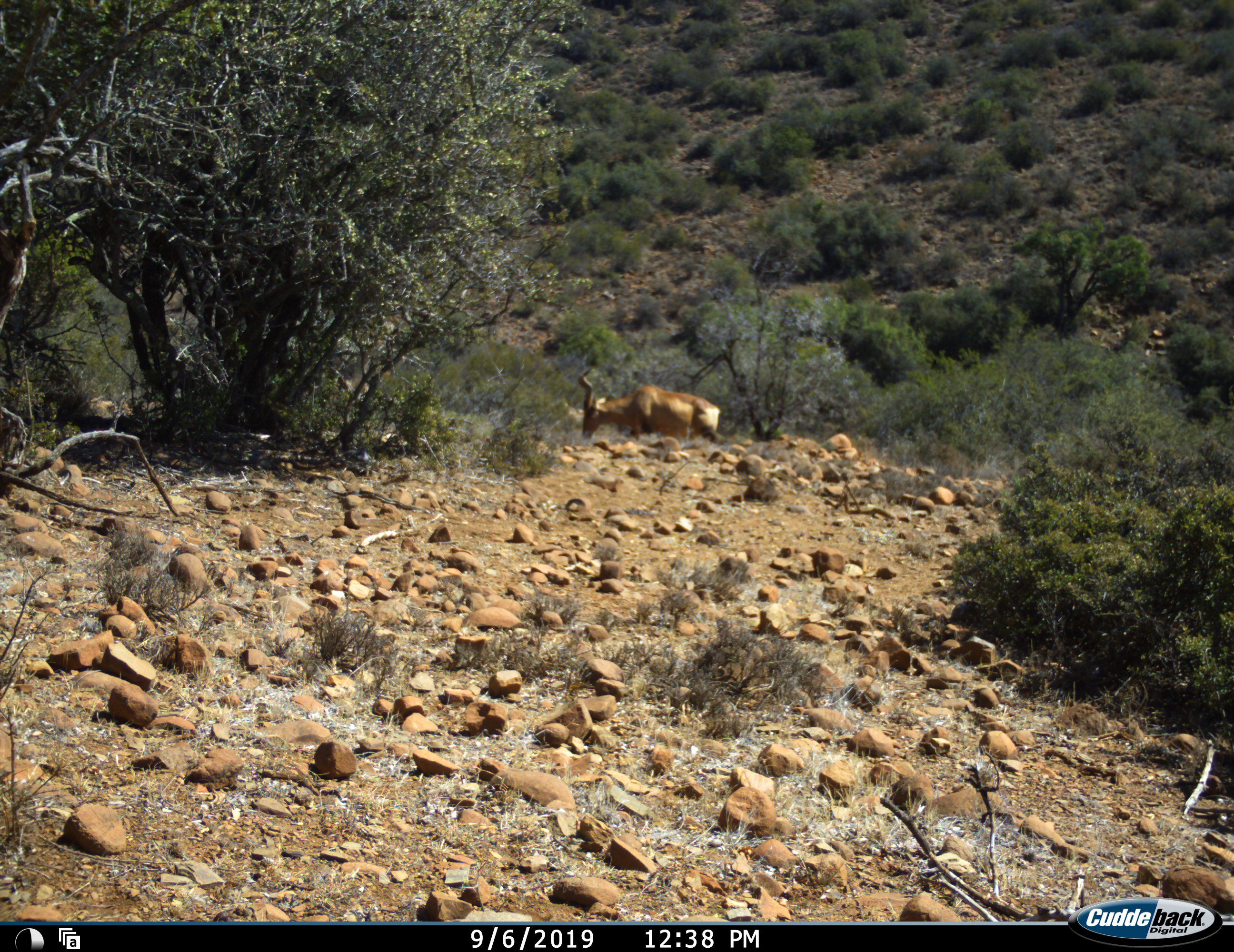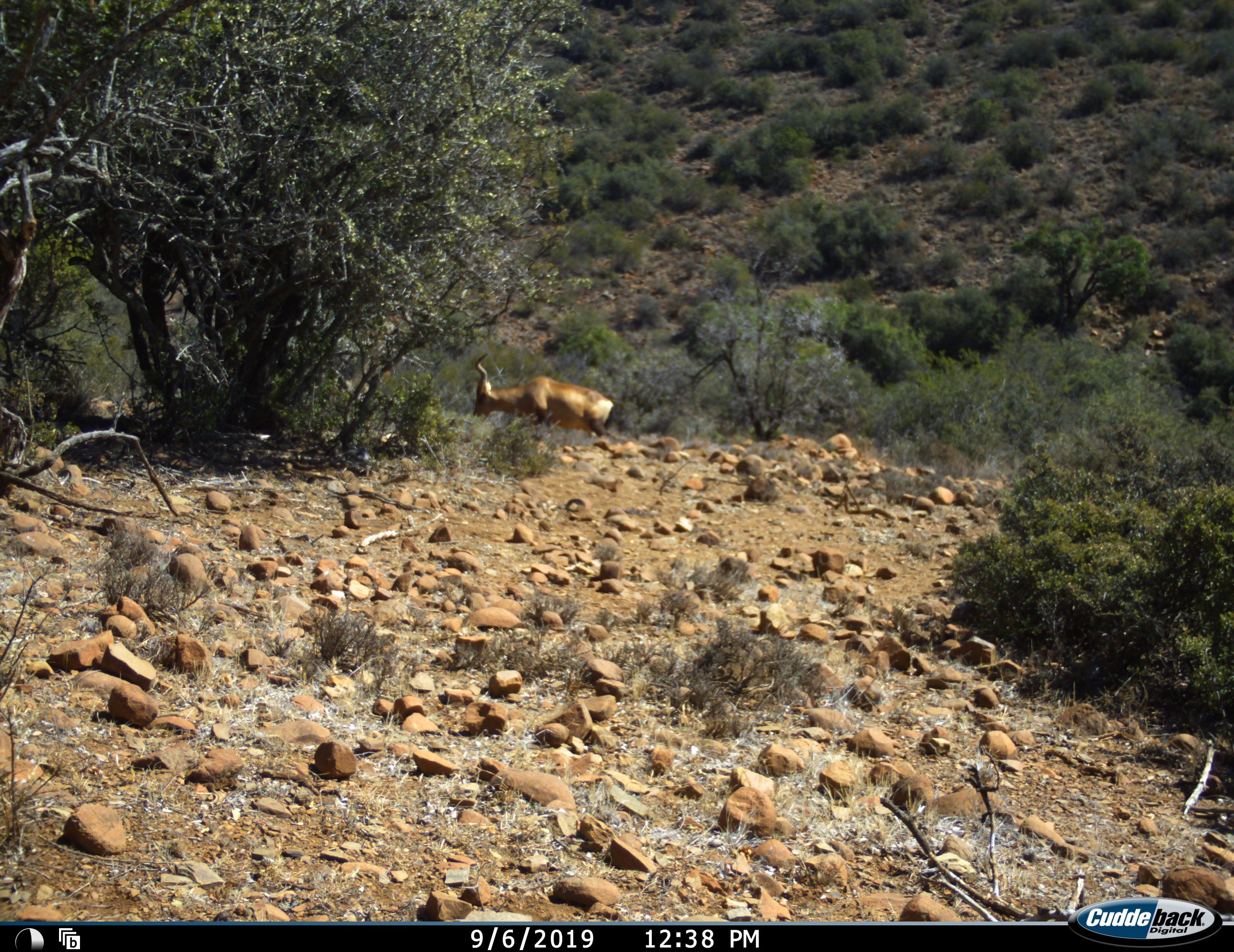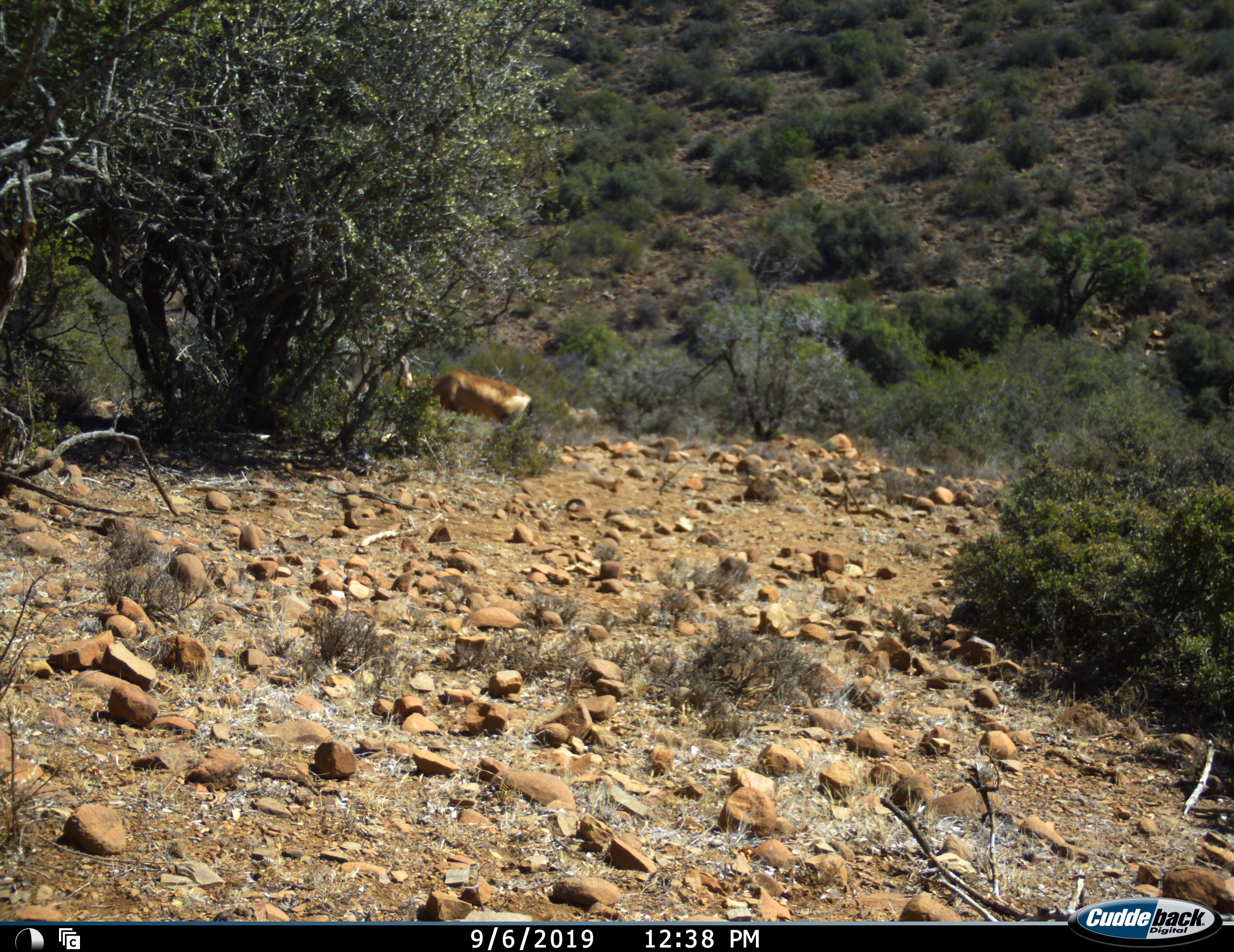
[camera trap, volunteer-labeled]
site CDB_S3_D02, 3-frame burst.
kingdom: Animalia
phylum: Chordata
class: Mammalia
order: Artiodactyla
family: Bovidae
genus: Alcelaphus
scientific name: Alcelaphus buselaphus caama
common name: red hartebeest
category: hartebeestred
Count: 1.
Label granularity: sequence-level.